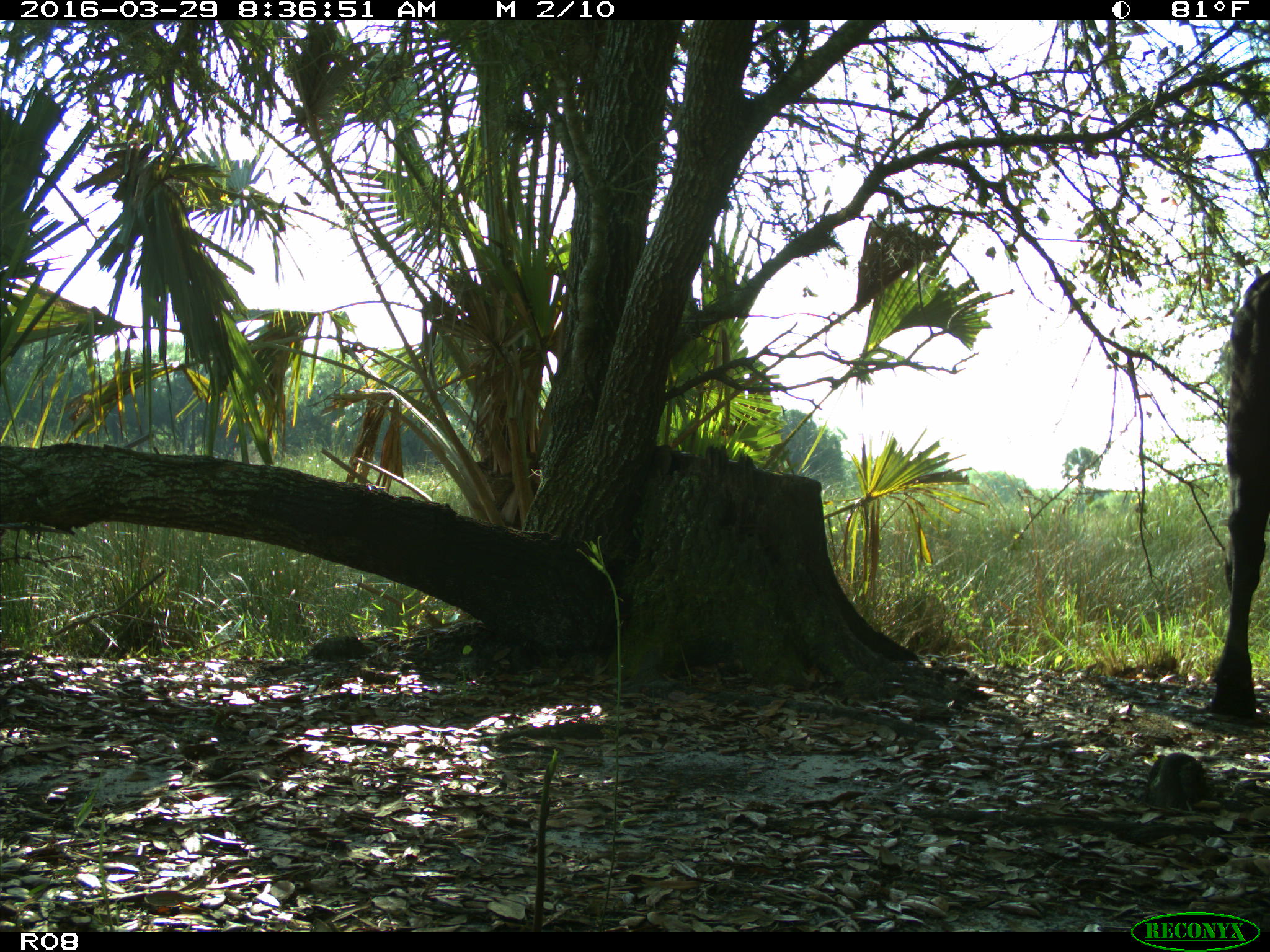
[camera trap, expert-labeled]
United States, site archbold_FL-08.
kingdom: Animalia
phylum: Chordata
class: Mammalia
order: Artiodactyla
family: Bovidae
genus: Bos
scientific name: Bos taurus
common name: domestic cow